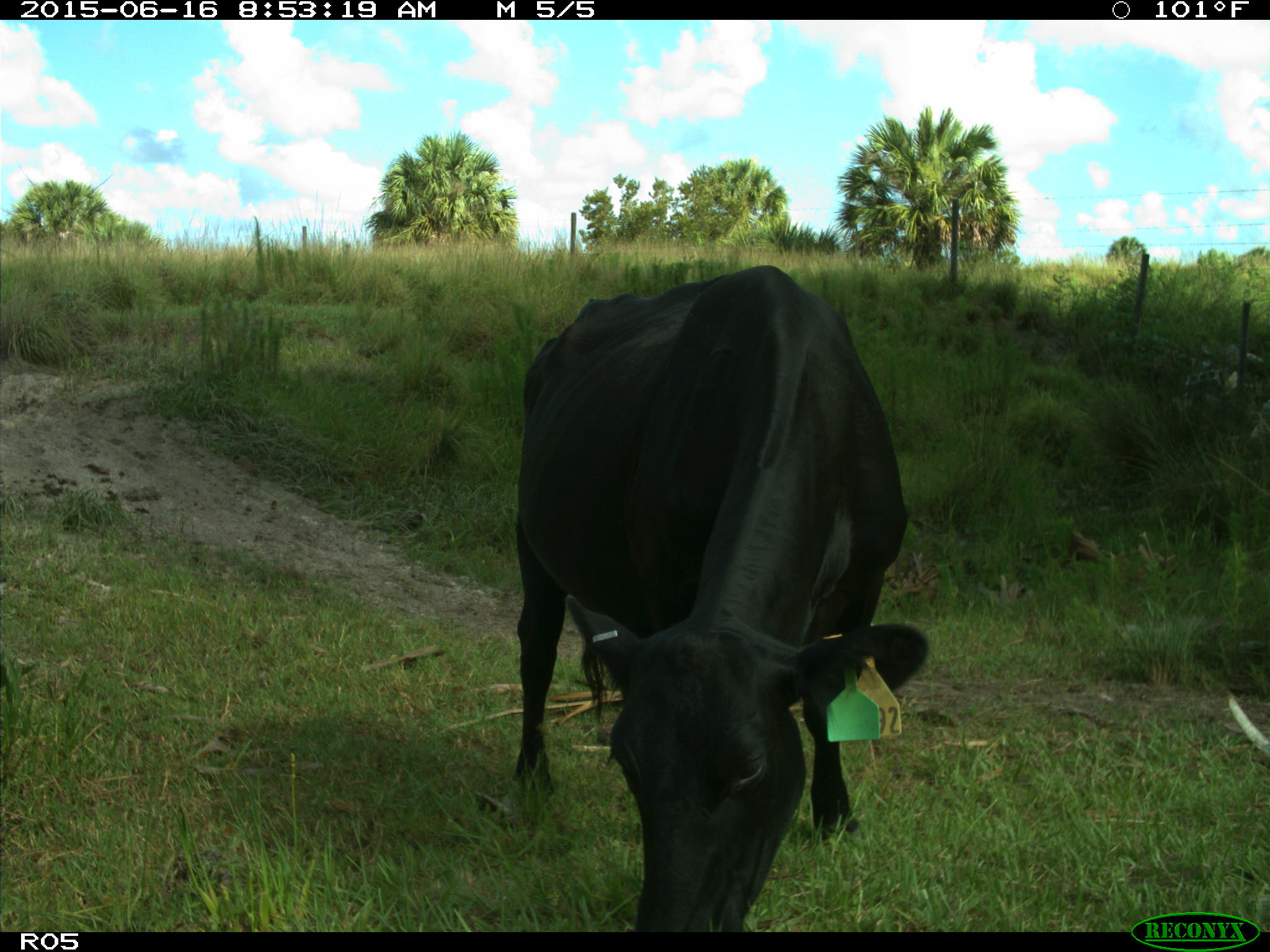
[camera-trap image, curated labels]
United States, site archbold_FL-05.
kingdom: Animalia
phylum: Chordata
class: Mammalia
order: Artiodactyla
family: Bovidae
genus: Bos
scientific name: Bos taurus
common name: domestic cow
Bos taurus (domestic cow).